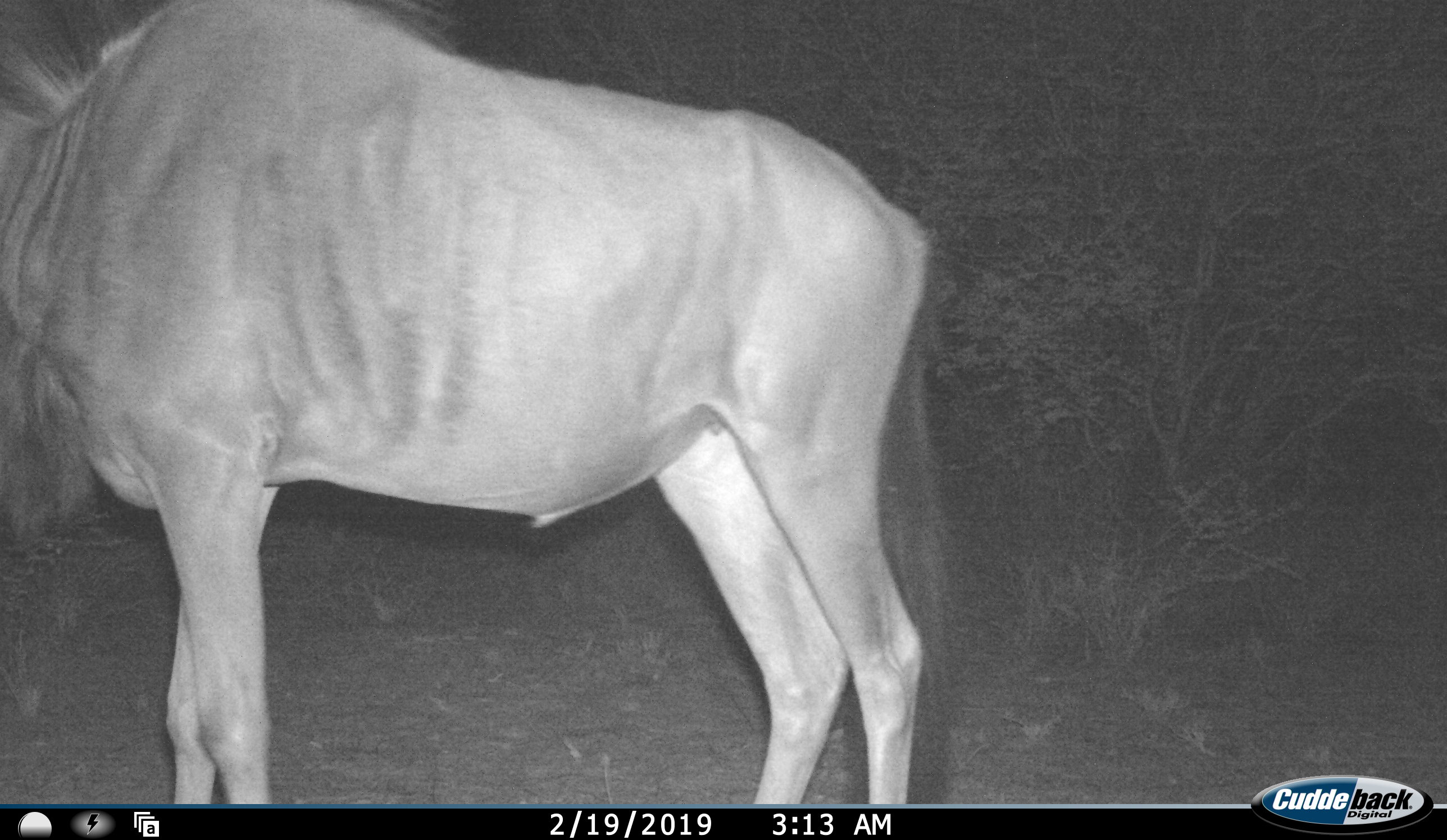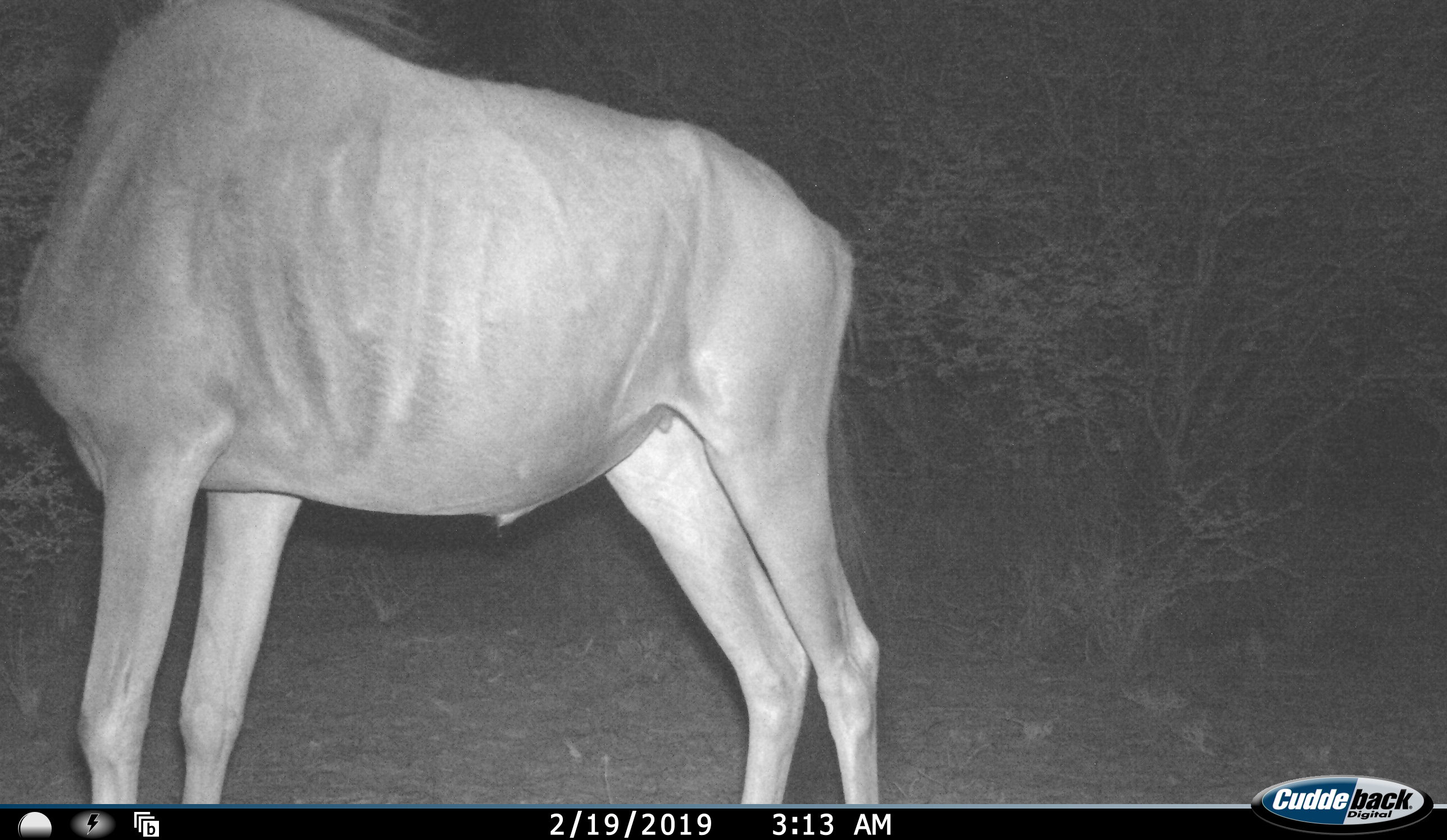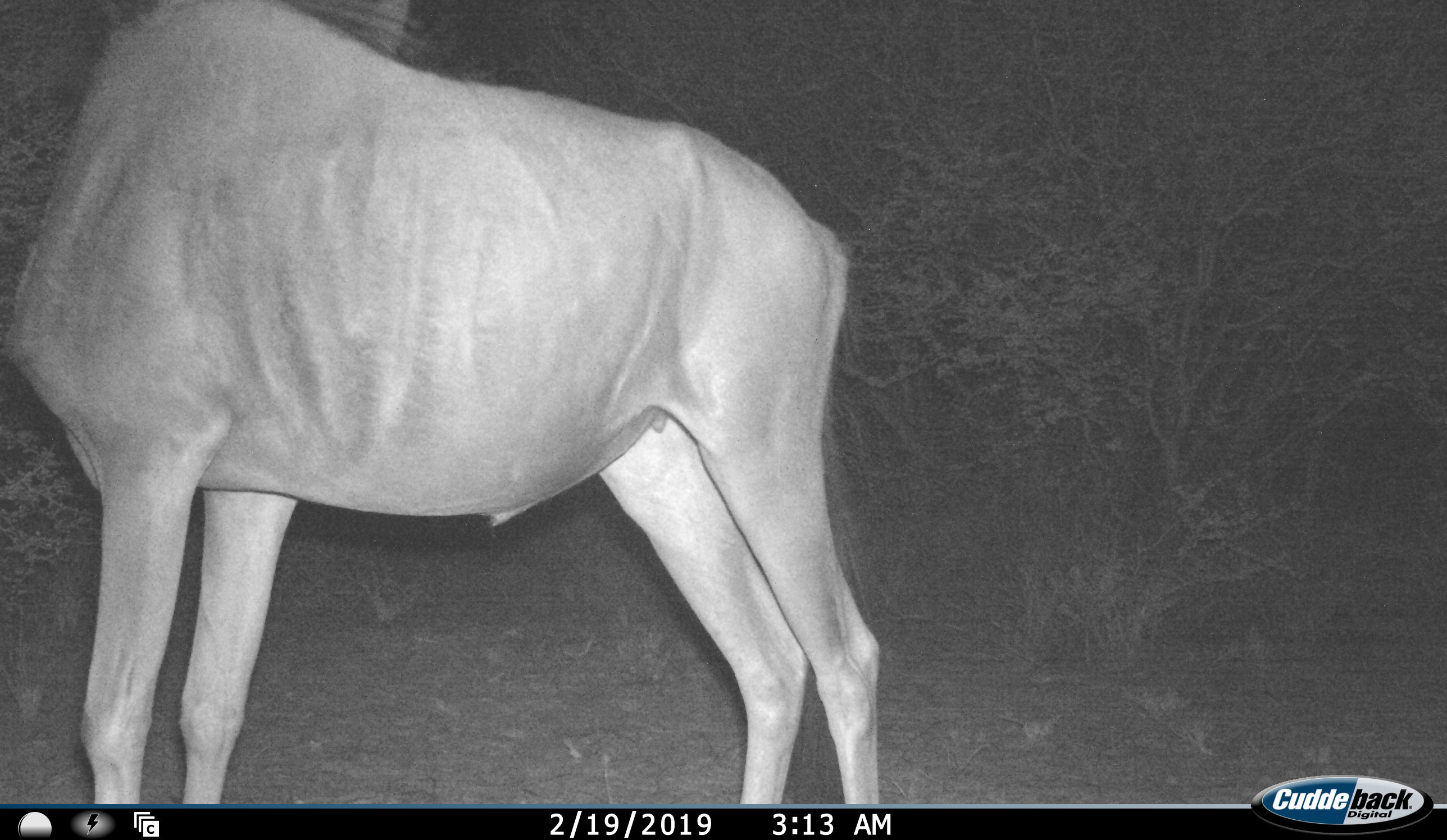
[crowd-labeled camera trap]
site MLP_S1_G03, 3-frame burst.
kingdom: Animalia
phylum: Chordata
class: Mammalia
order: Artiodactyla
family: Bovidae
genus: Connochaetes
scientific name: Connochaetes taurinus taurinus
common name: blue wildebeest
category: wildebeestblue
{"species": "wildebeestblue (blue wildebeest) (Connochaetes taurinus taurinus)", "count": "1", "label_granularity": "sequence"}